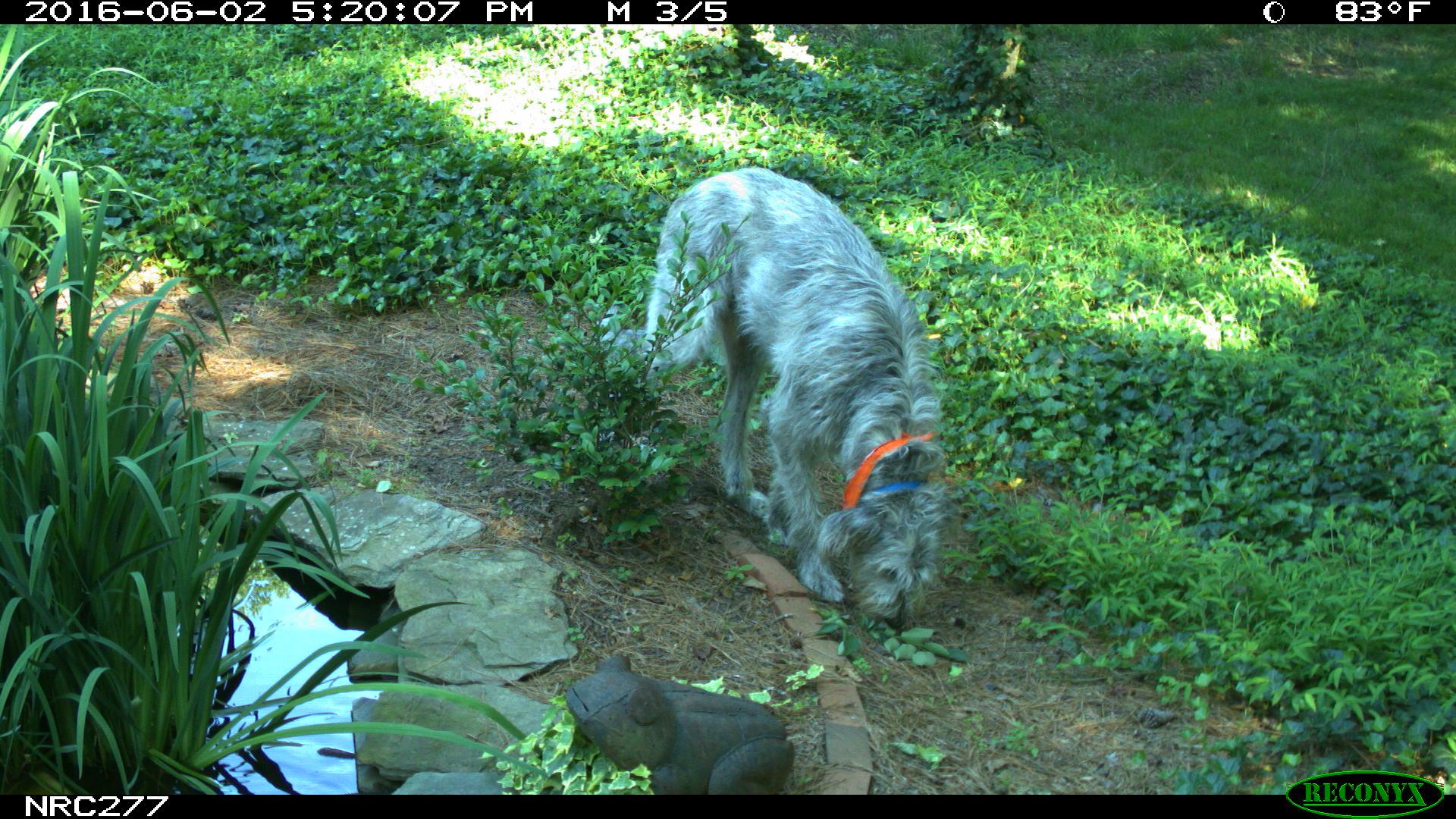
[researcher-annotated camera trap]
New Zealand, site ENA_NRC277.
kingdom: Animalia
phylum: Chordata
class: Mammalia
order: Carnivora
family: Canidae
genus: Canis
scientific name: Canis familiaris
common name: domestic dog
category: dog